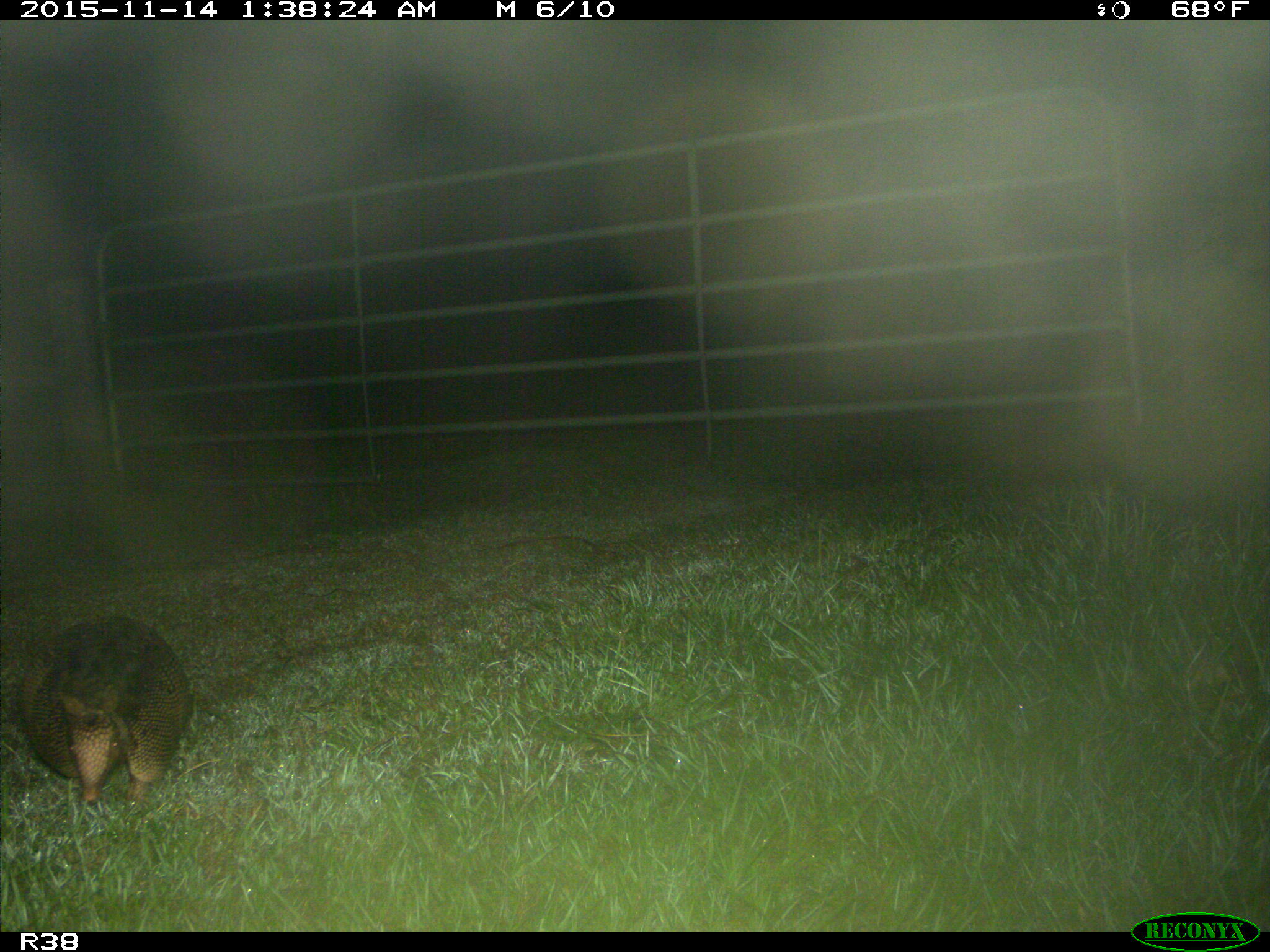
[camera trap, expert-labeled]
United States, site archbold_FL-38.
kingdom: Animalia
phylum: Chordata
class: Mammalia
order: Cingulata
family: Dasypodidae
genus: Dasypus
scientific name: Dasypus novemcinctus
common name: nine-banded armadillo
Dasypus novemcinctus (nine-banded armadillo).